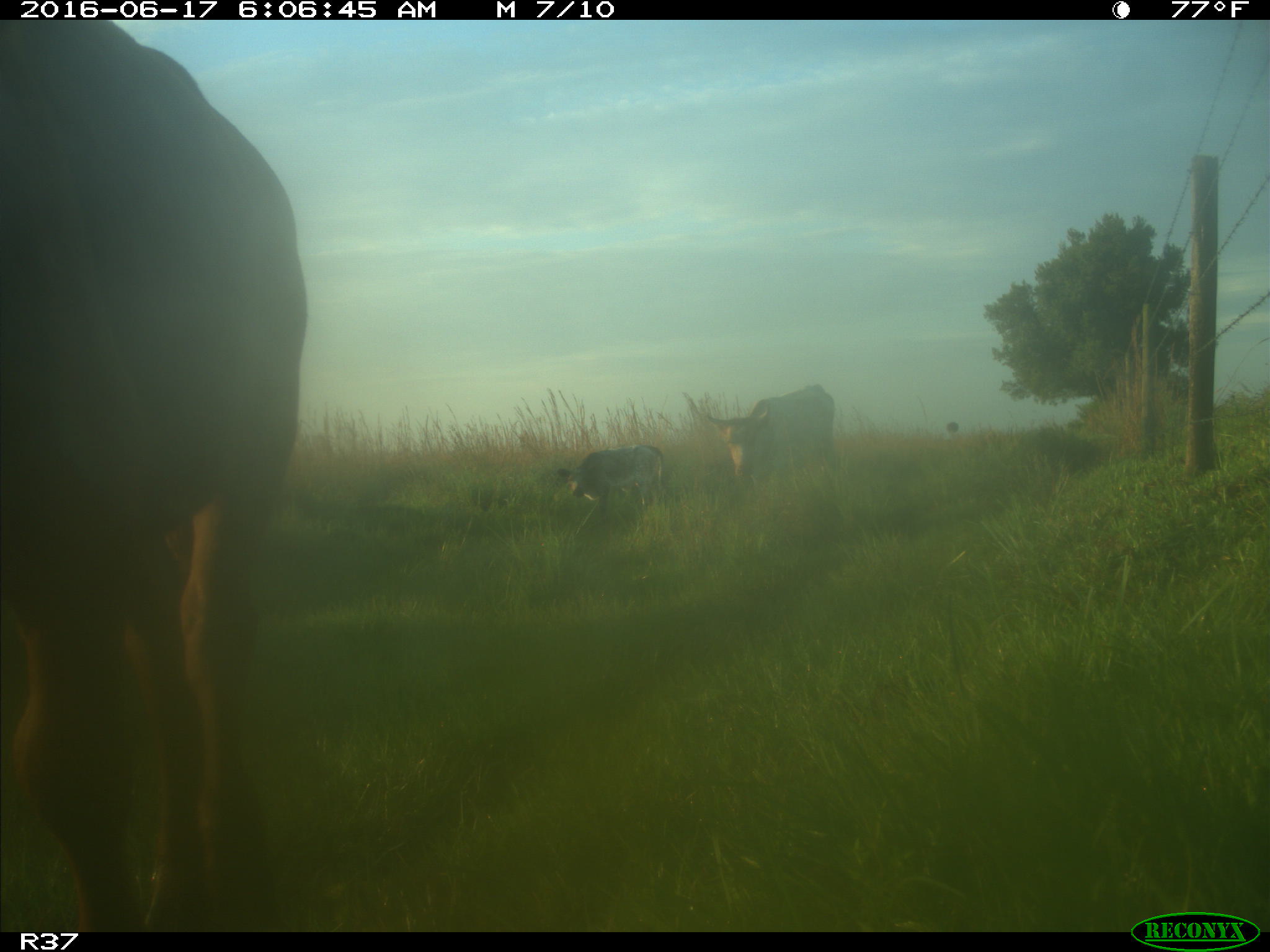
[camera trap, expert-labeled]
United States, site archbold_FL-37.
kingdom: Animalia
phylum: Chordata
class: Mammalia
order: Artiodactyla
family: Bovidae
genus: Bos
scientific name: Bos taurus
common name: domestic cow